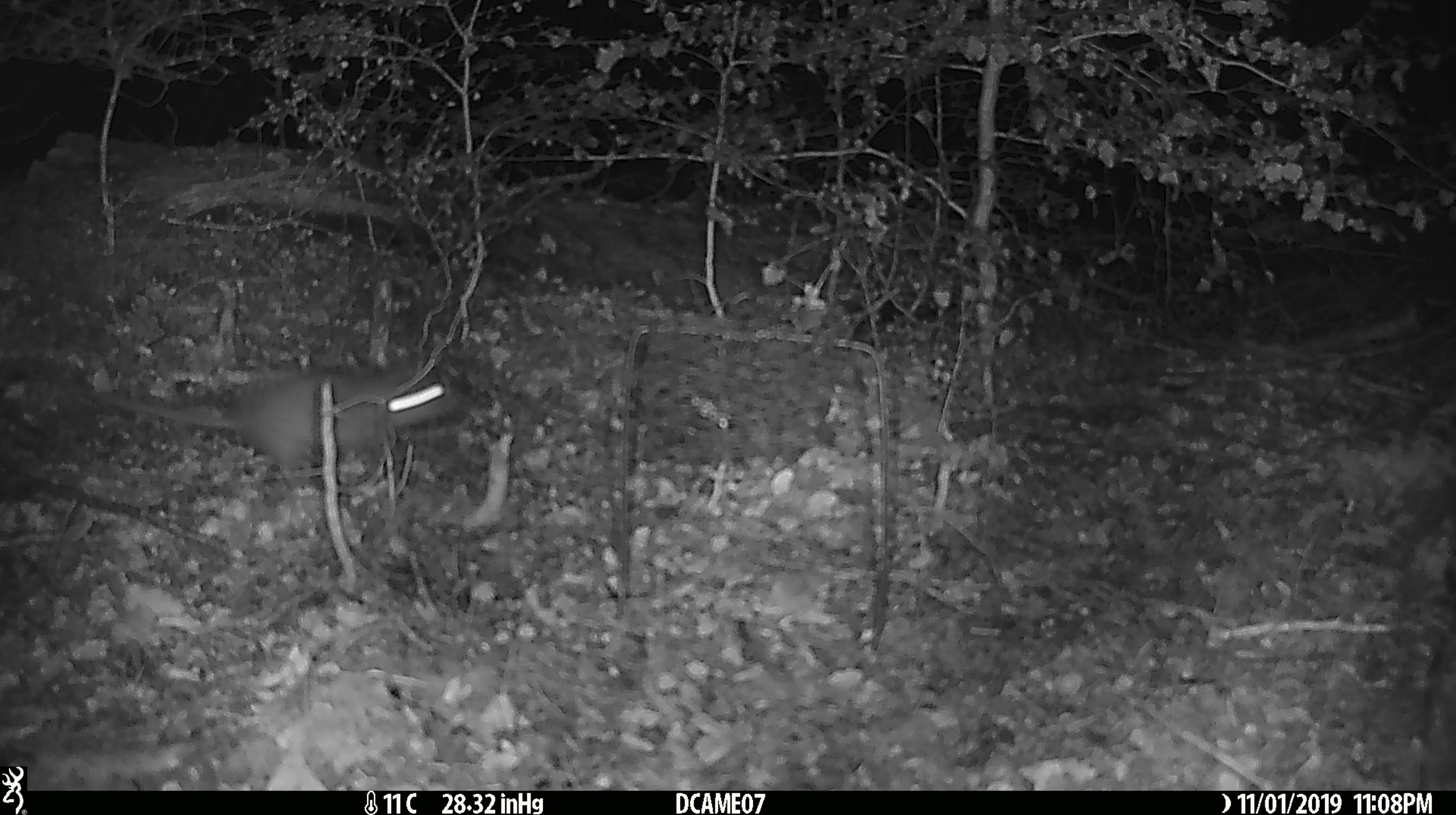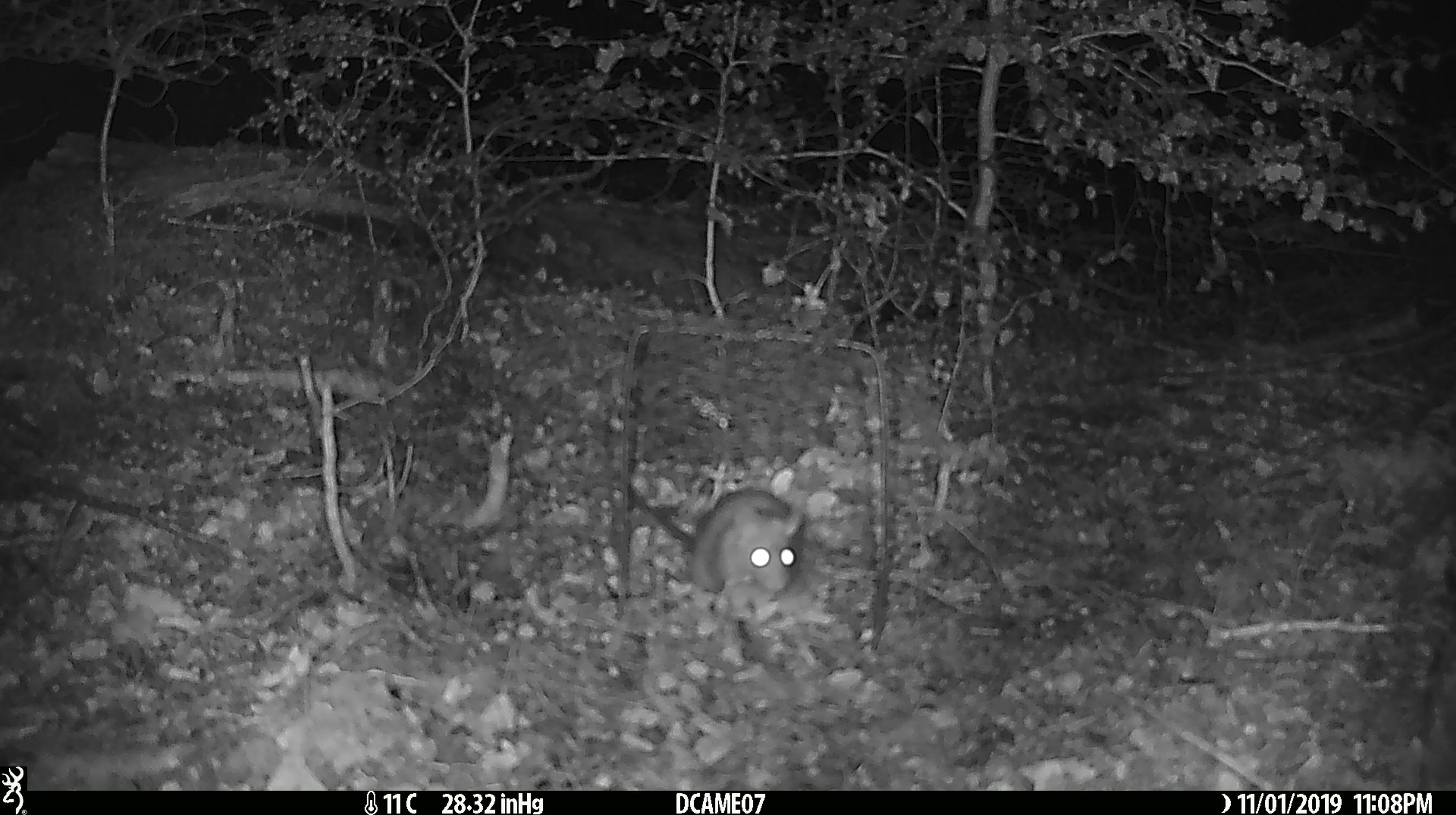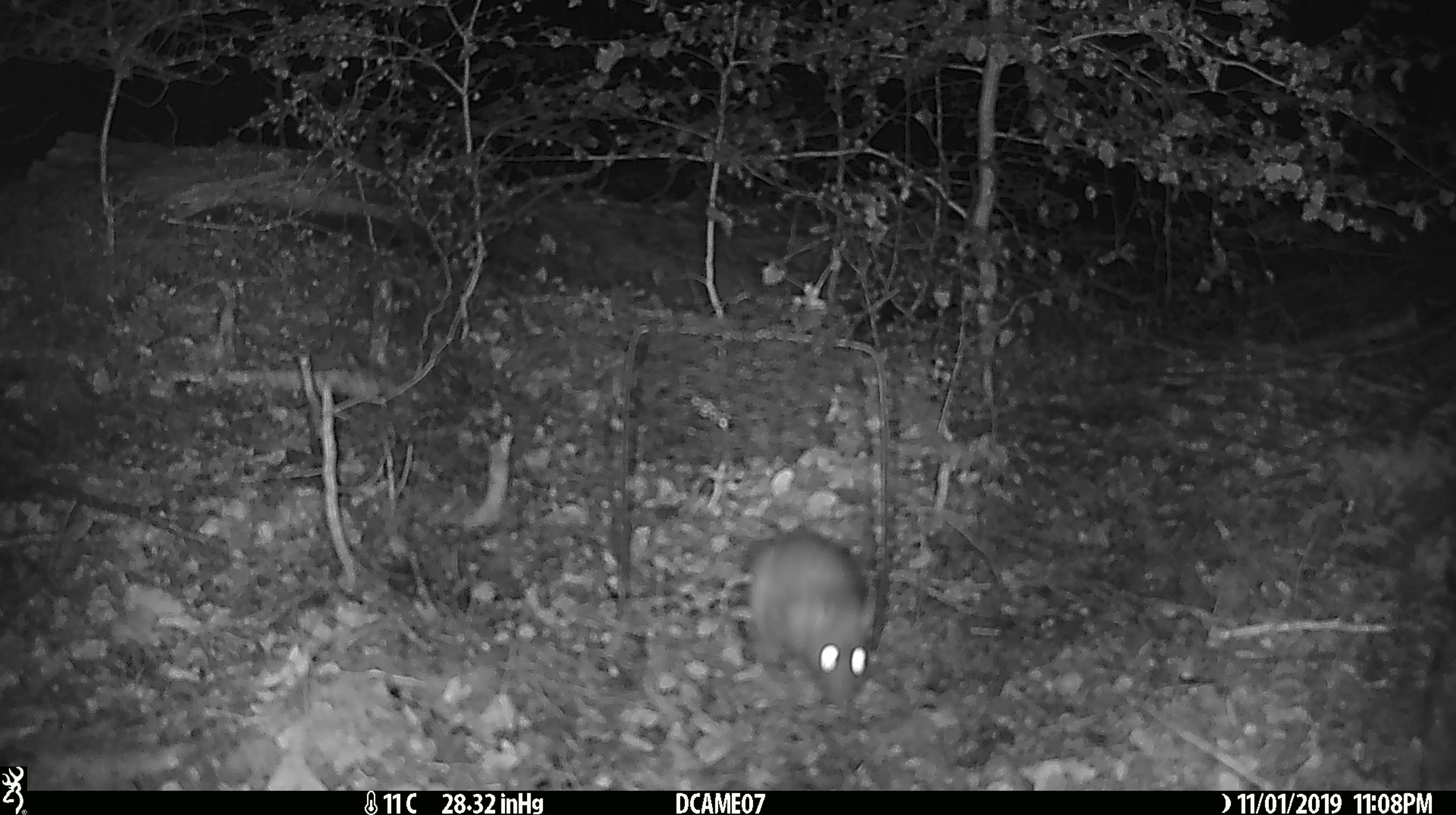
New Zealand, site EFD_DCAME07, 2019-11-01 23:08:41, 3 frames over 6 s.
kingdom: Animalia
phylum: Chordata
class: Mammalia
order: Rodentia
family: Muridae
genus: Rattus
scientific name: Rattus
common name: rat